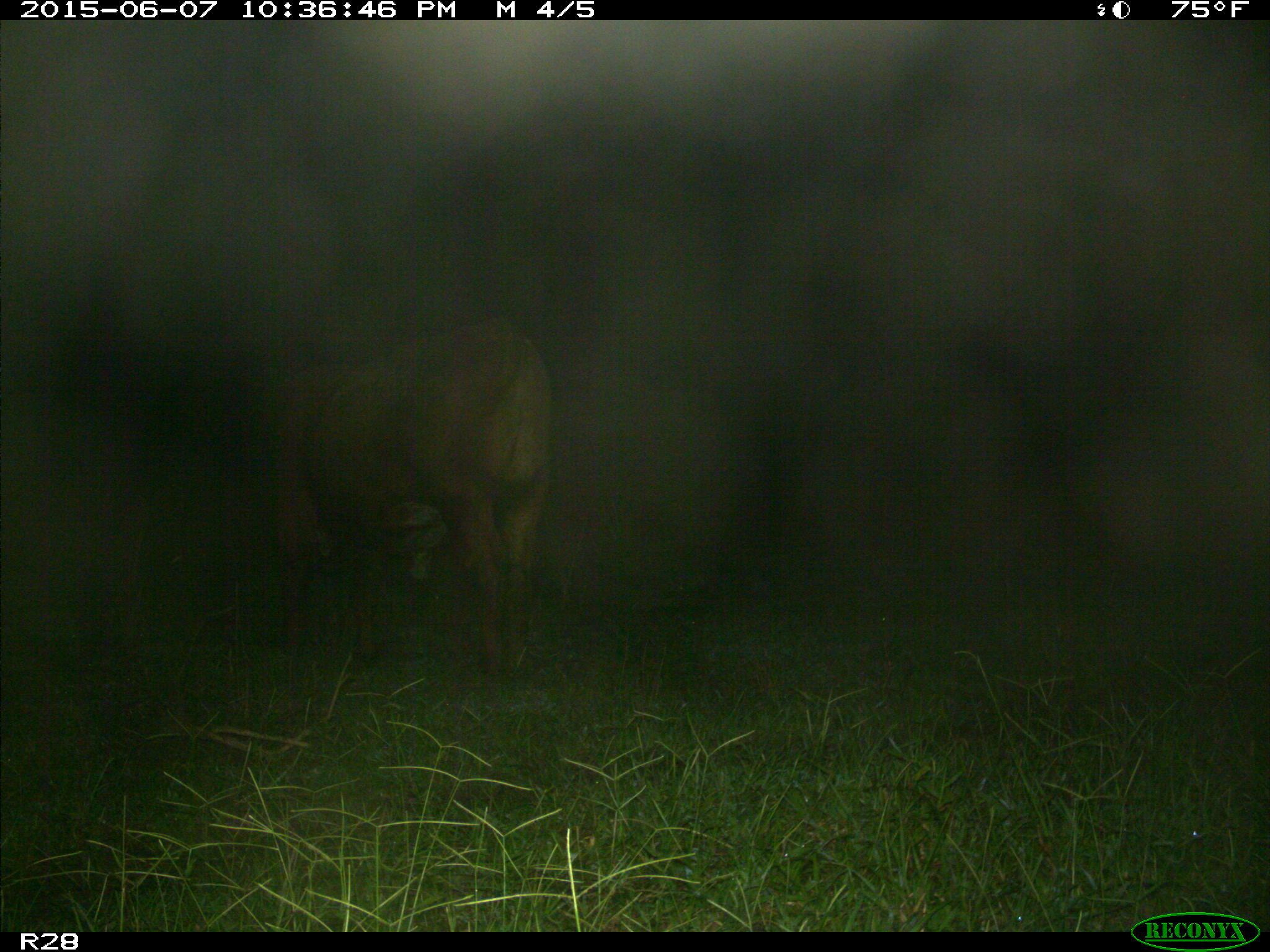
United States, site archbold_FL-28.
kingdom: Animalia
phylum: Chordata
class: Mammalia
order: Artiodactyla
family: Bovidae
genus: Bos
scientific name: Bos taurus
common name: domestic cow